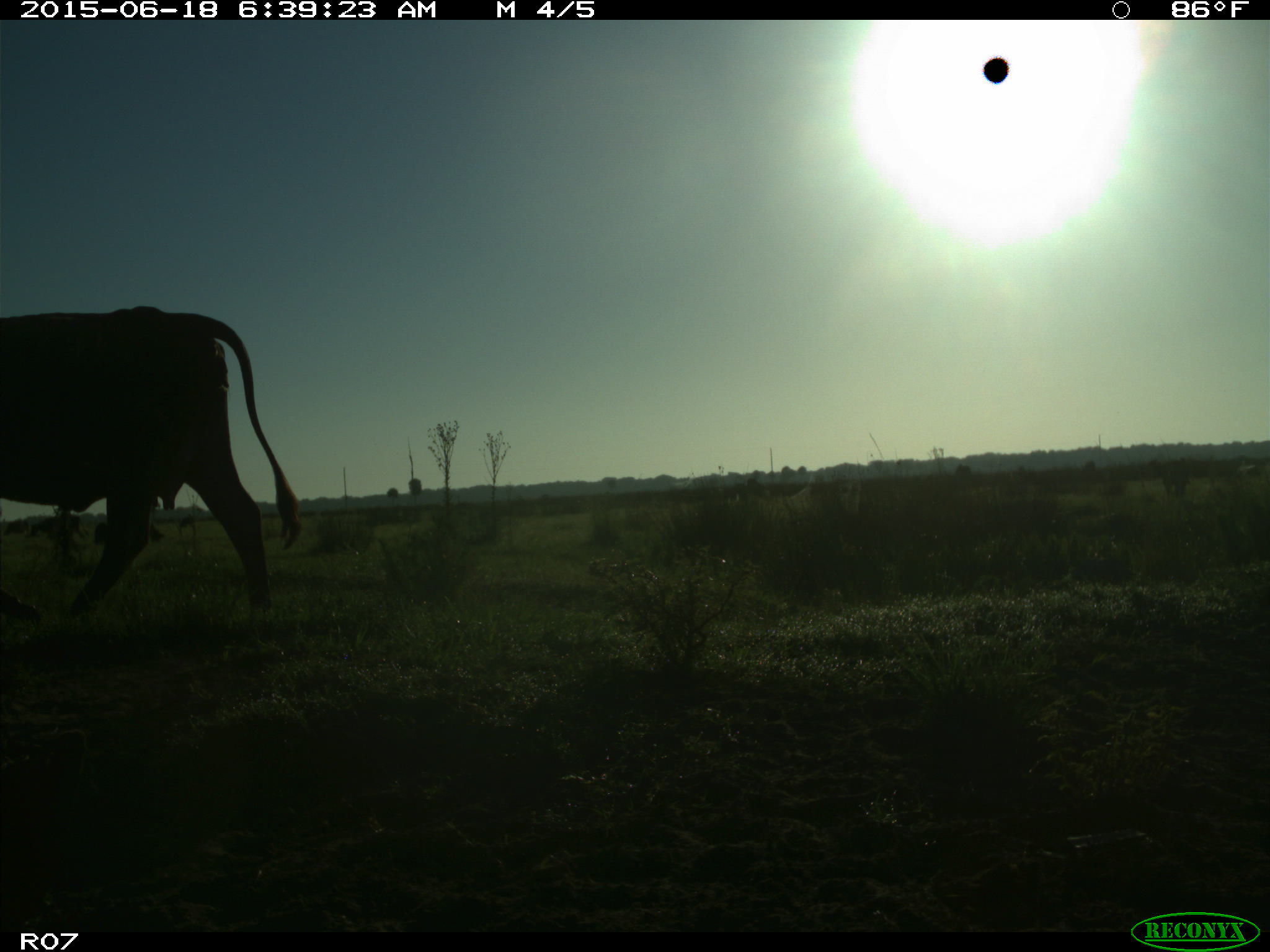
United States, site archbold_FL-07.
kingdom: Animalia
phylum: Chordata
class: Mammalia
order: Artiodactyla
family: Bovidae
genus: Bos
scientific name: Bos taurus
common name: domestic cow